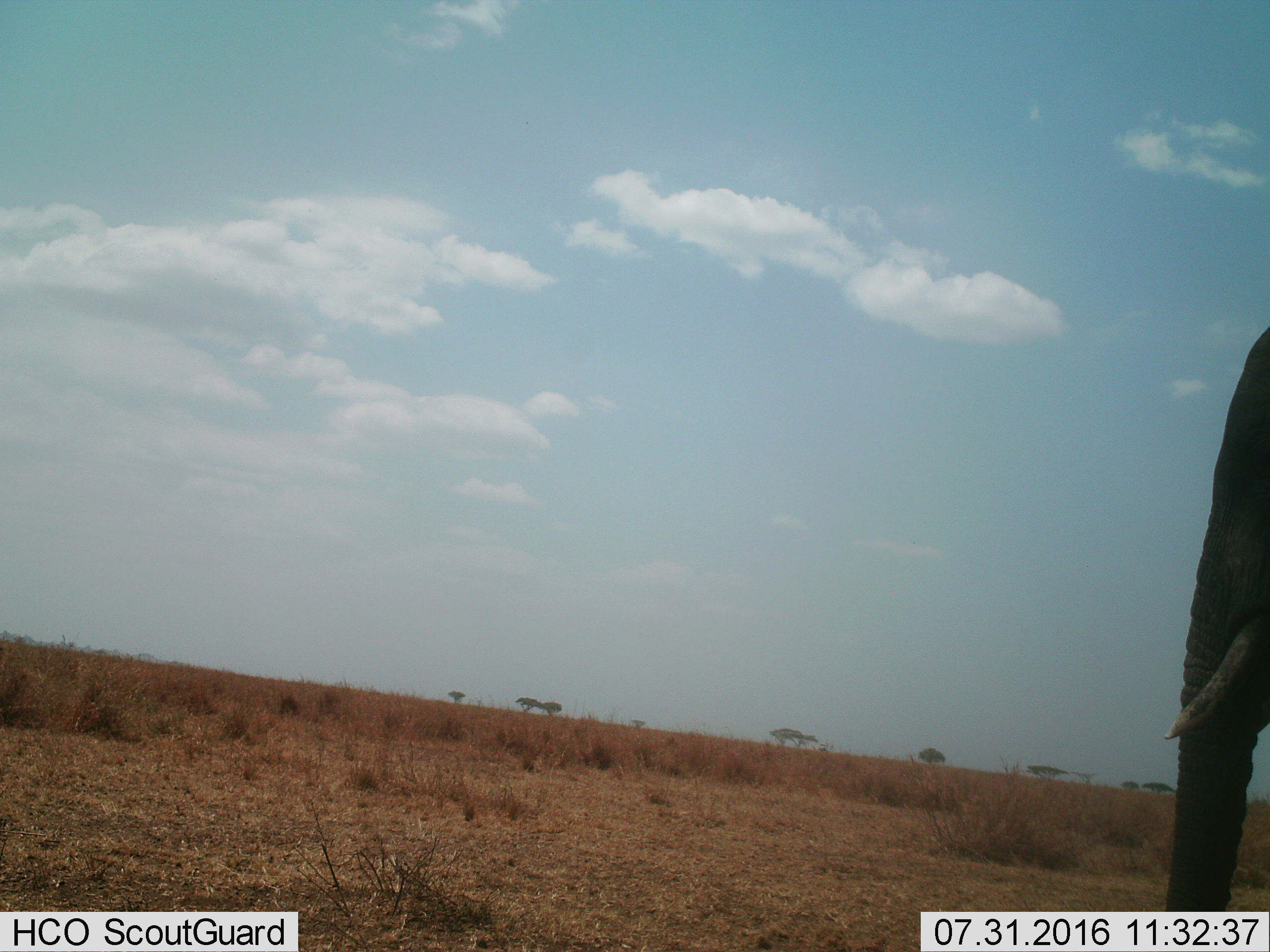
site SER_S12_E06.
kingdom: Animalia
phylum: Chordata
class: Mammalia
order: Proboscidea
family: Elephantidae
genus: Loxodonta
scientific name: Loxodonta africana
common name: african bush elephant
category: elephant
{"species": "elephant (african bush elephant) (Loxodonta africana)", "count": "1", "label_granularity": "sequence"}